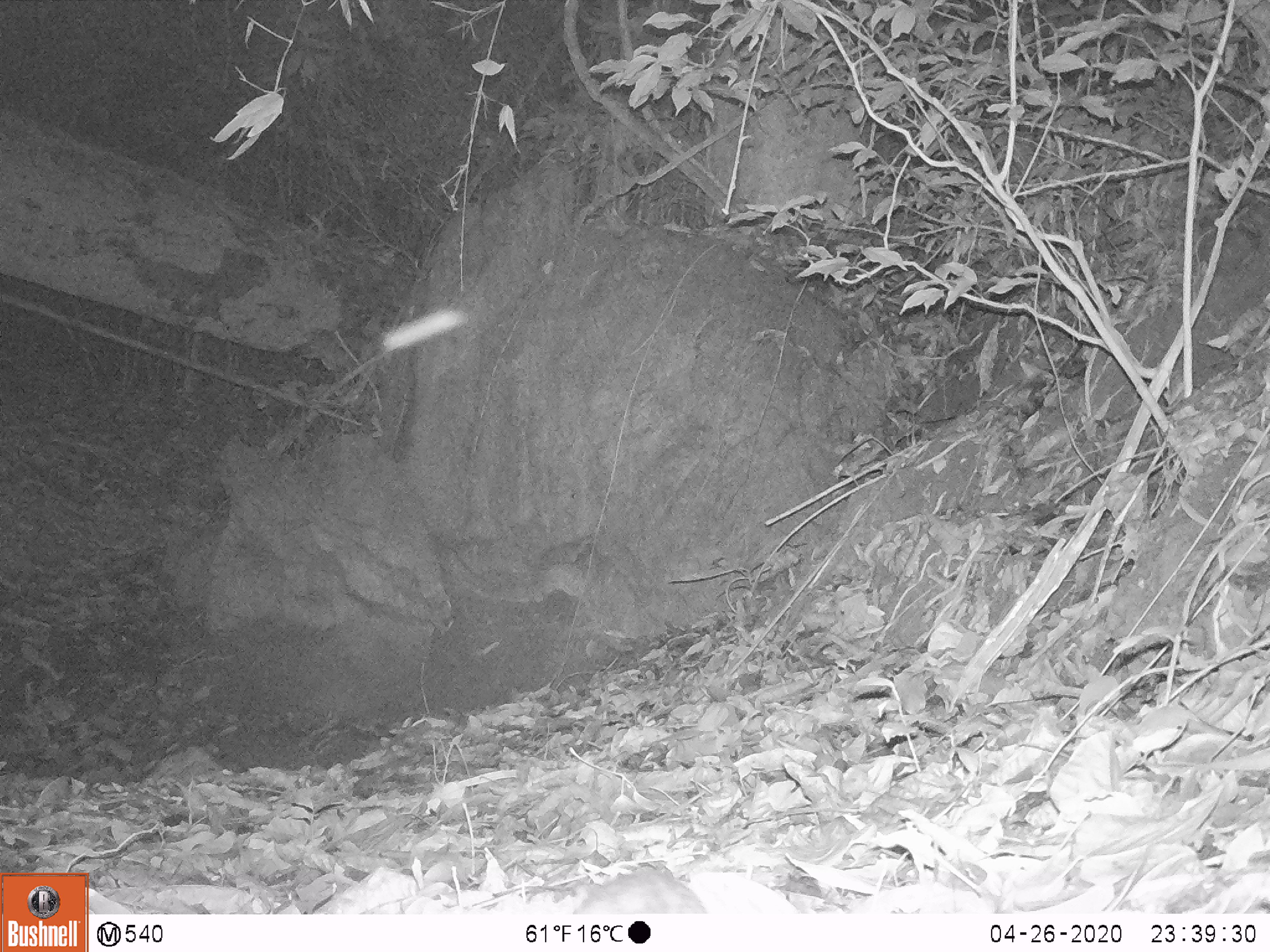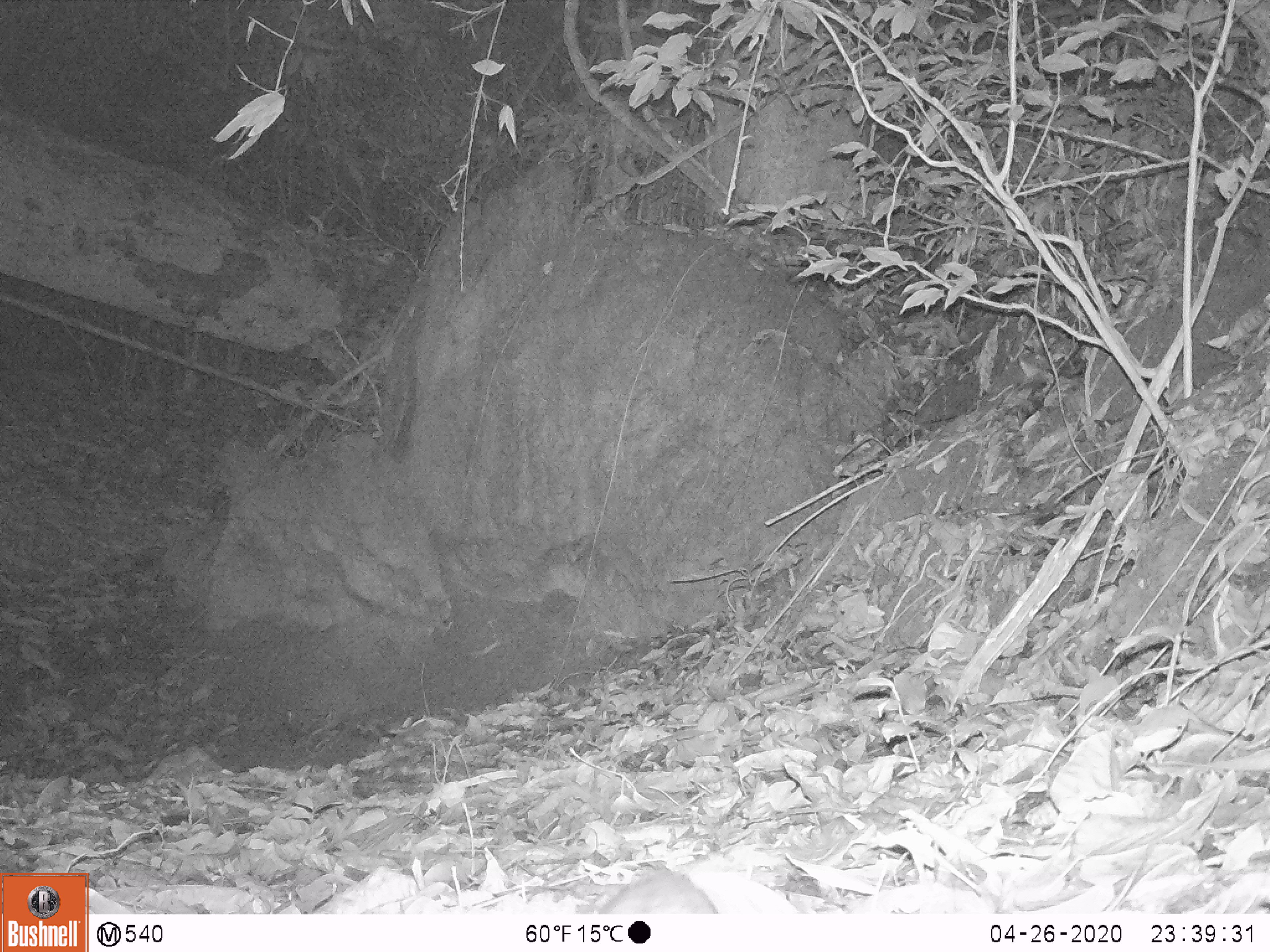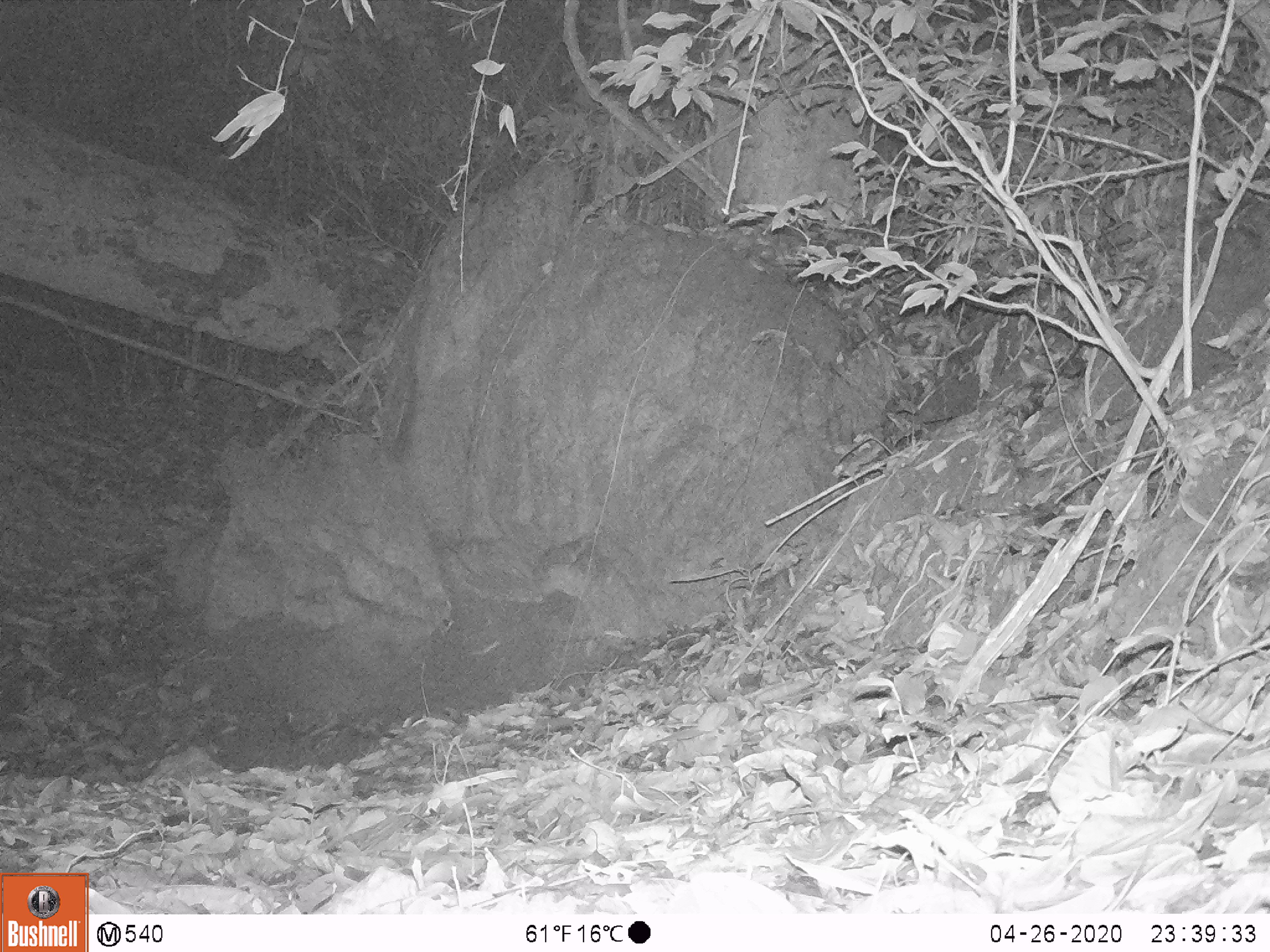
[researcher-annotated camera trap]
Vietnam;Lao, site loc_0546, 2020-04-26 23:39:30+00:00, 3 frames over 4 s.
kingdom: Animalia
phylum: Chordata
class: Mammalia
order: Rodentia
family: Muridae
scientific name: Muridae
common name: old-world mice and rats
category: unidentified murid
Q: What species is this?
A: Unidentified murid (old-world mice and rats) (Muridae).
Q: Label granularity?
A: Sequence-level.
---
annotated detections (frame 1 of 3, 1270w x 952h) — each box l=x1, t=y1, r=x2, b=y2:
unidentified murid: l=575, t=865, r=708, b=922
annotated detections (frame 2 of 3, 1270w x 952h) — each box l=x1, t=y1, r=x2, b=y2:
unidentified murid: l=597, t=869, r=717, b=913